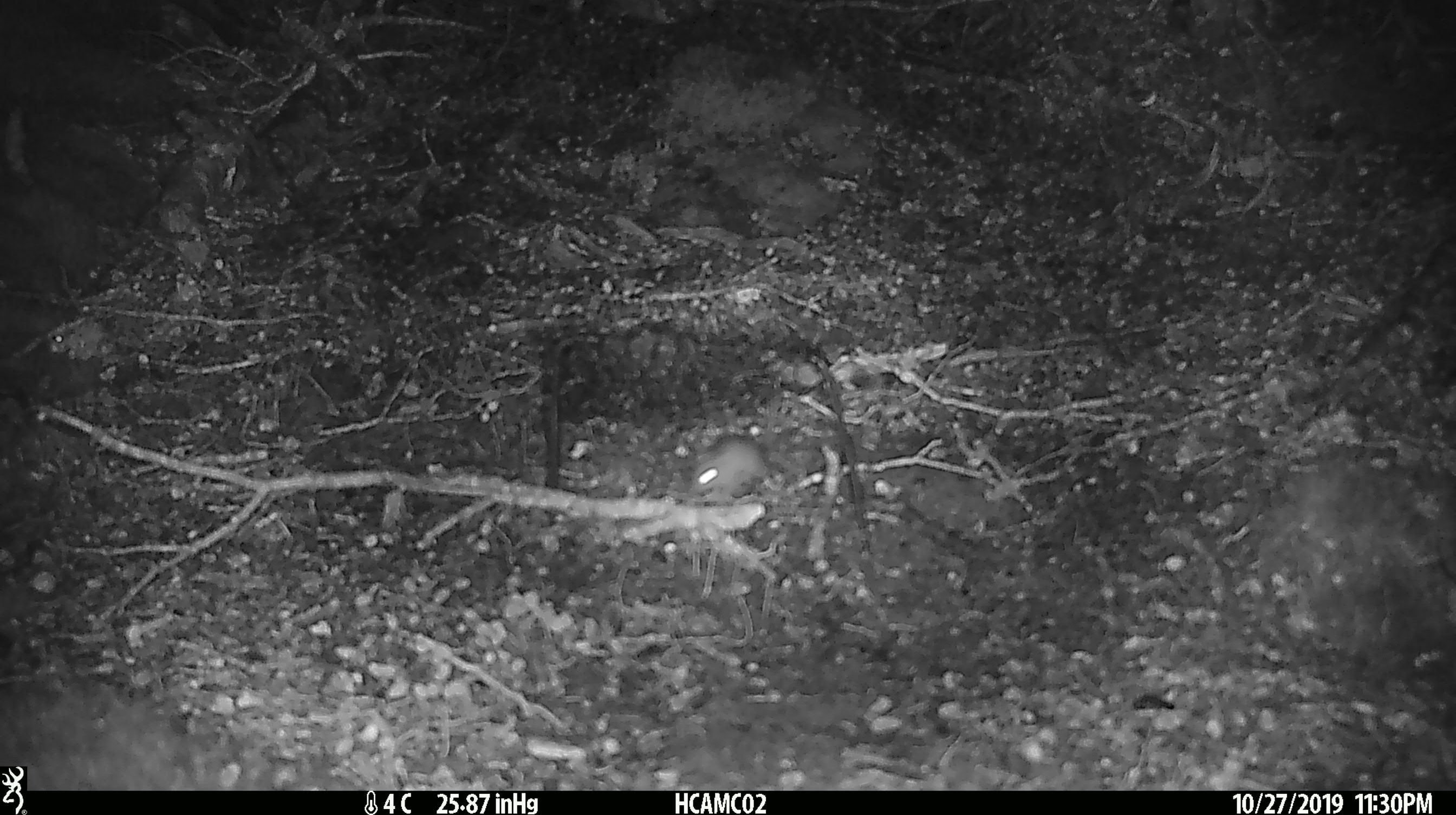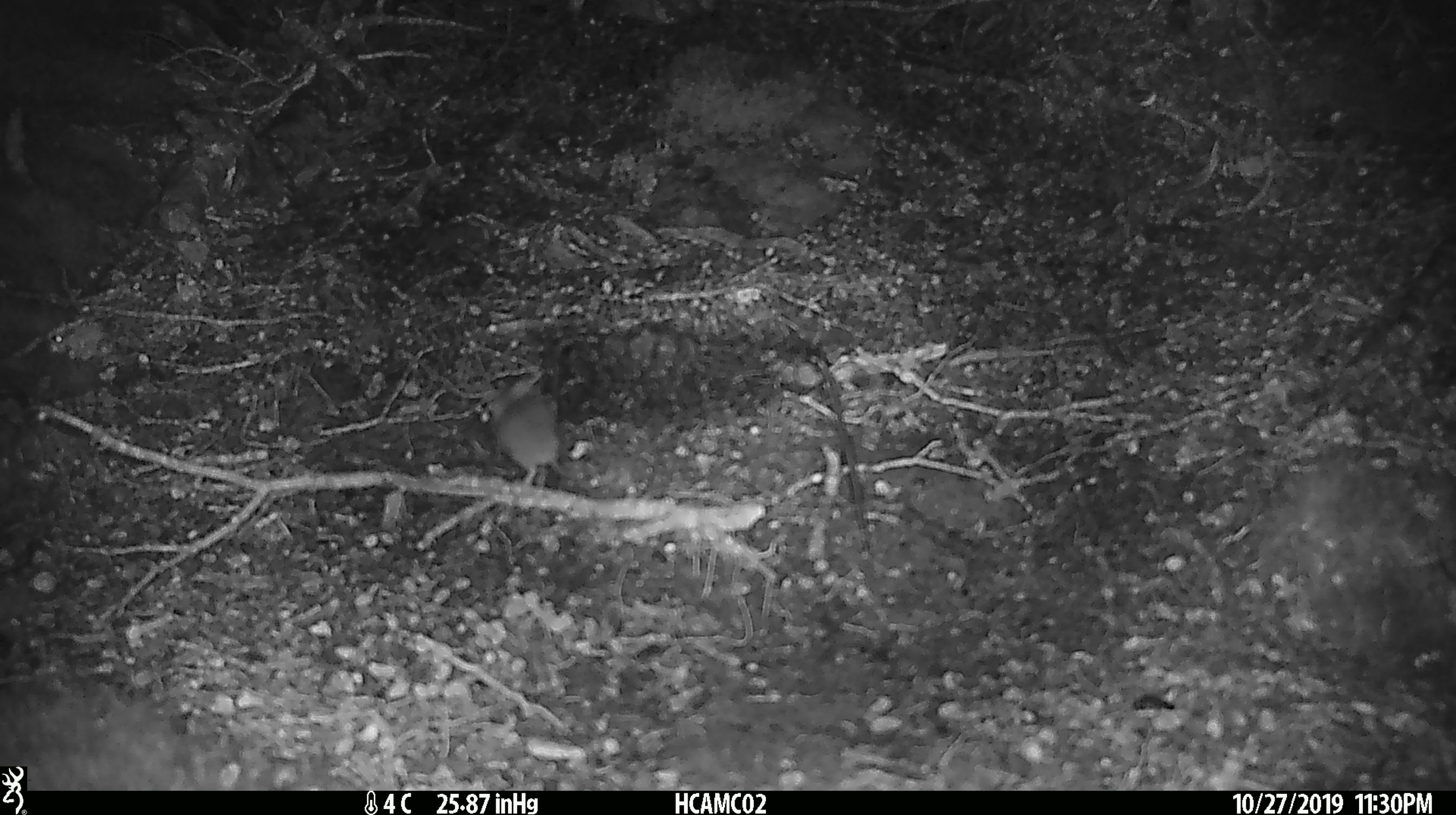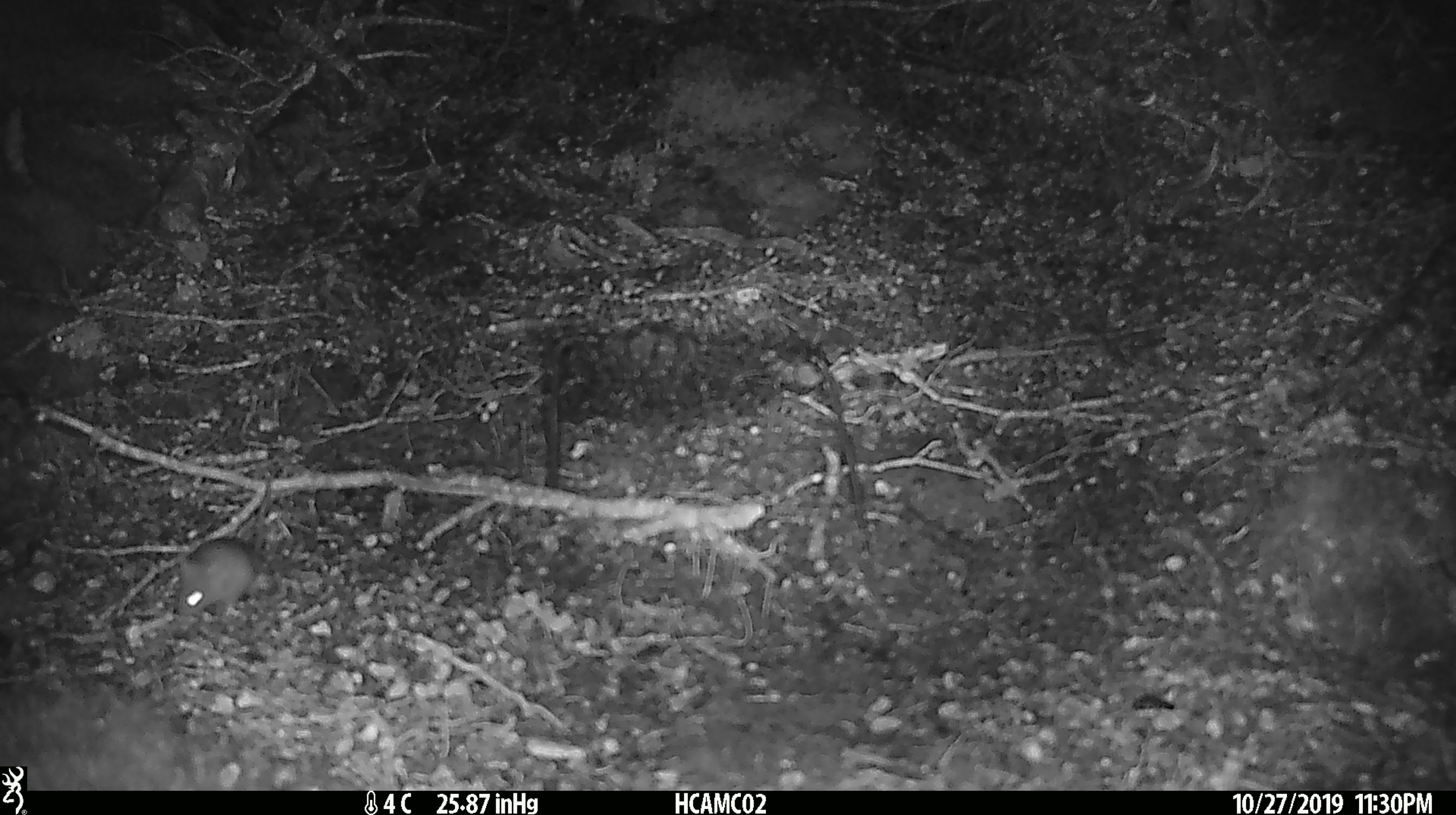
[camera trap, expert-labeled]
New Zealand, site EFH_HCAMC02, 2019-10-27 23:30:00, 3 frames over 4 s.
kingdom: Animalia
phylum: Chordata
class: Mammalia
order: Rodentia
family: Muridae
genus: Mus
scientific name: Mus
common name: mouse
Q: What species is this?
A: Mouse (Mus).